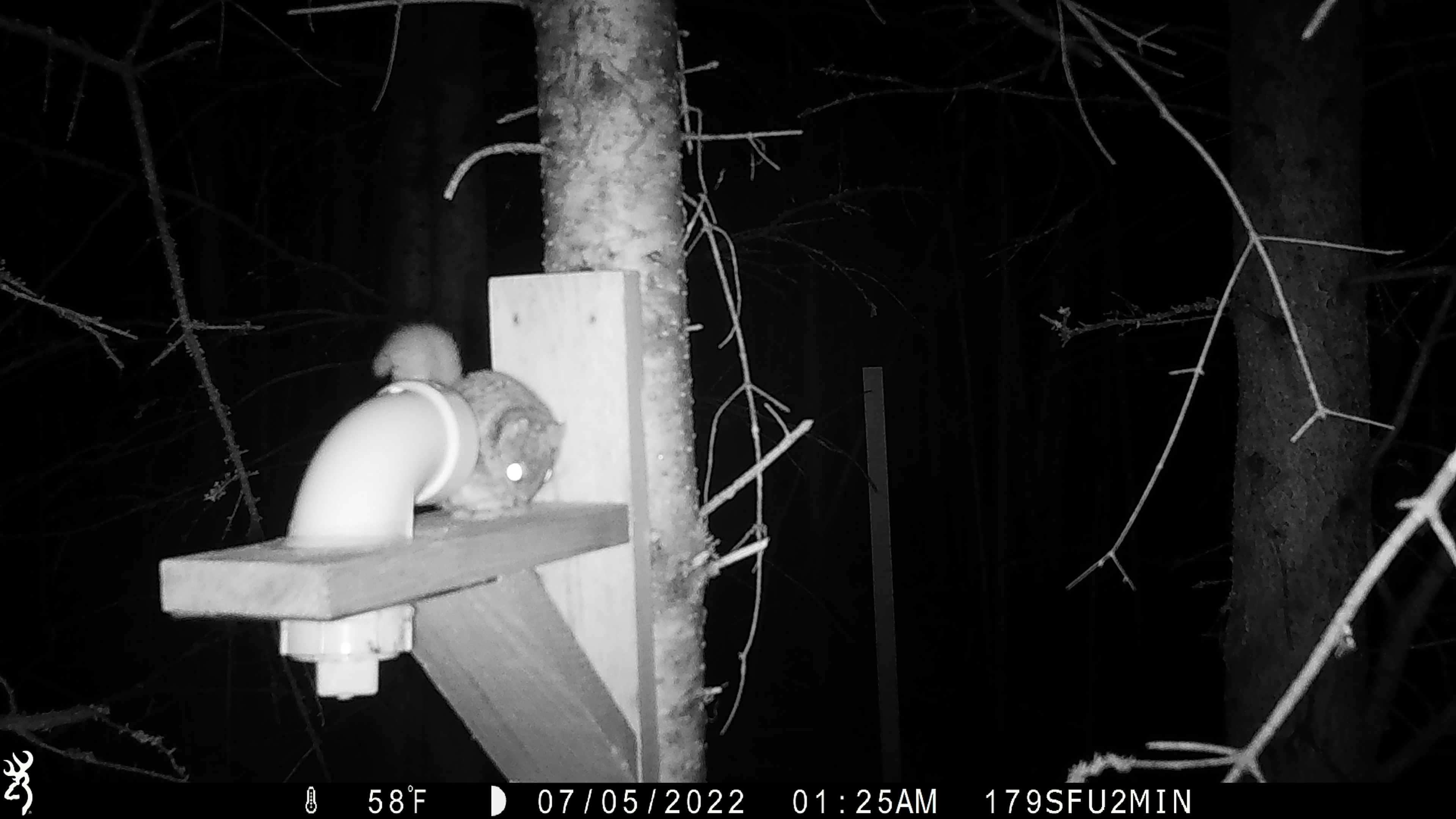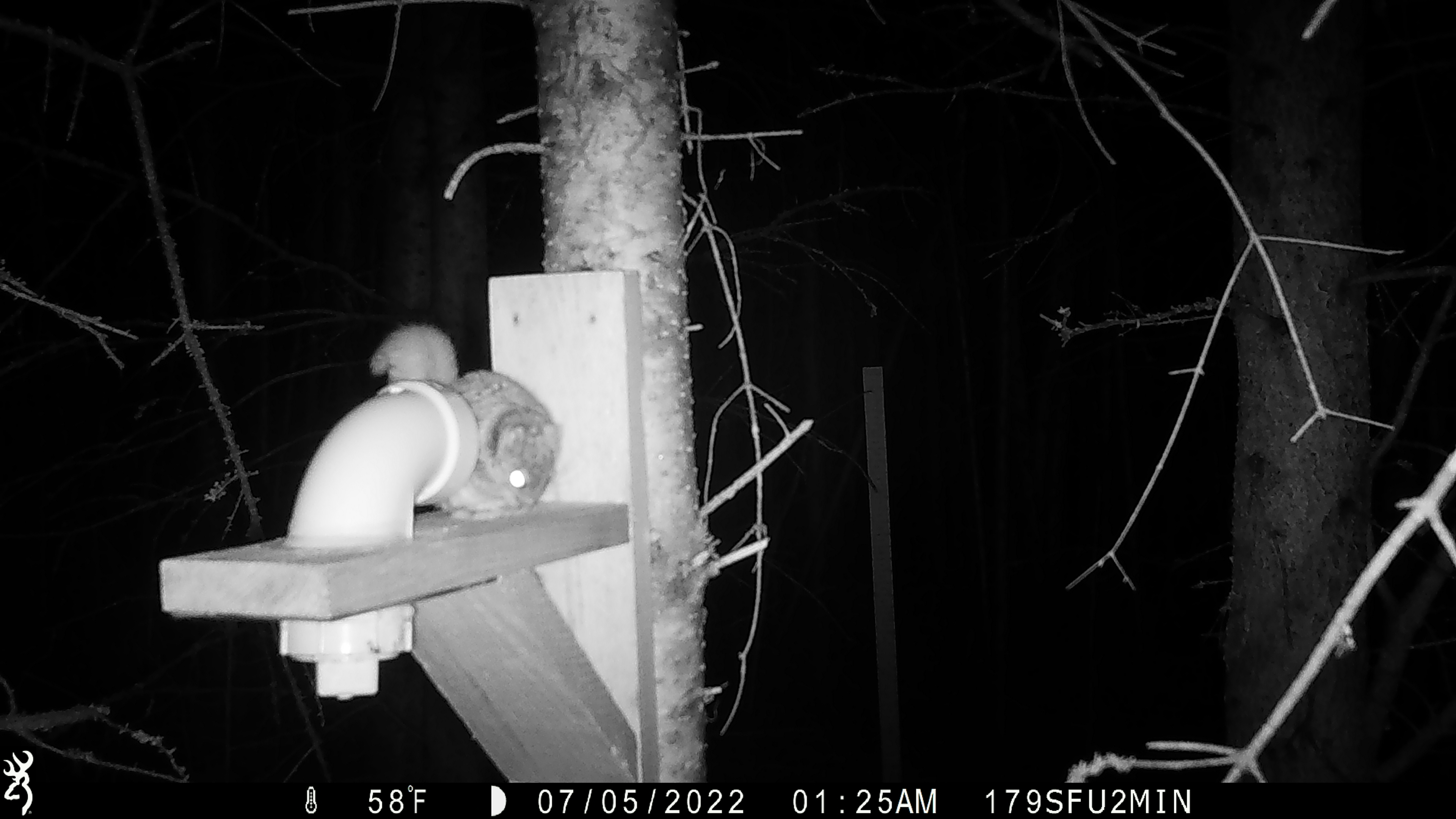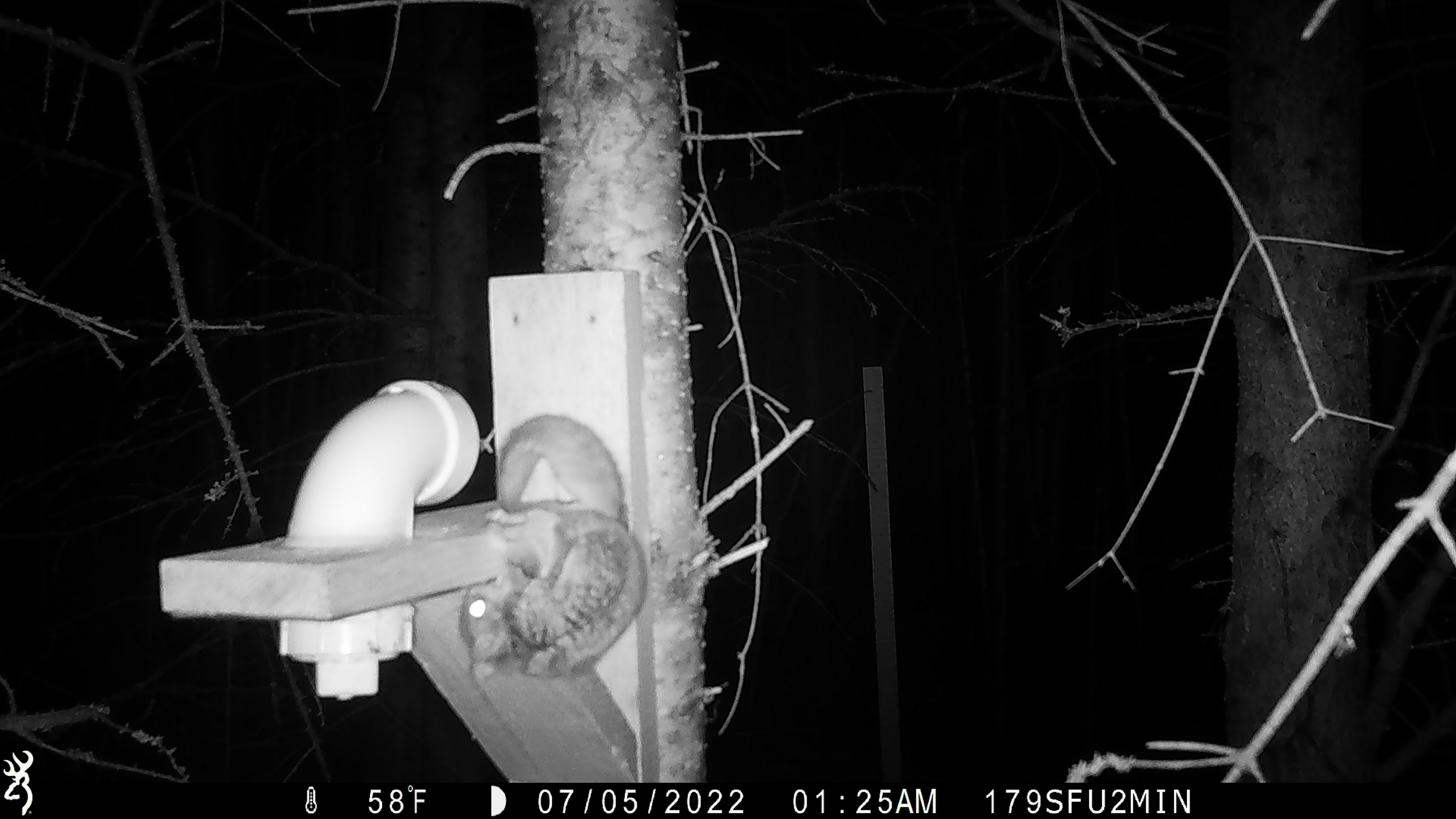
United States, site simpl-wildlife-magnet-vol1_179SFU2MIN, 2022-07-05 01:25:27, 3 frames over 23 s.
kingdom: Animalia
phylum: Chordata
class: Mammalia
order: Rodentia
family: Sciuridae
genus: Glaucomys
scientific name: Glaucomys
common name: flying squirrel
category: flying squirrel sp.